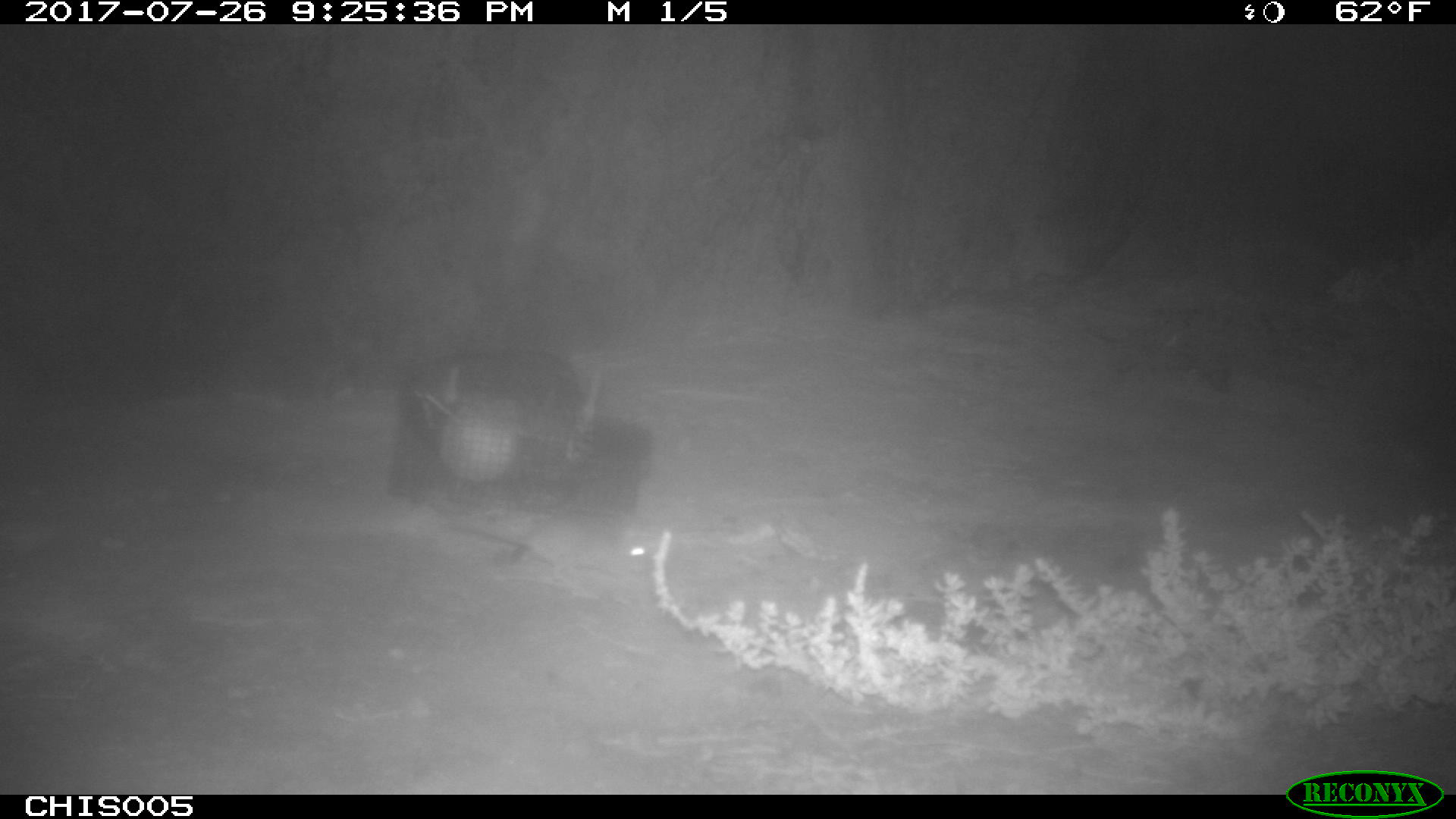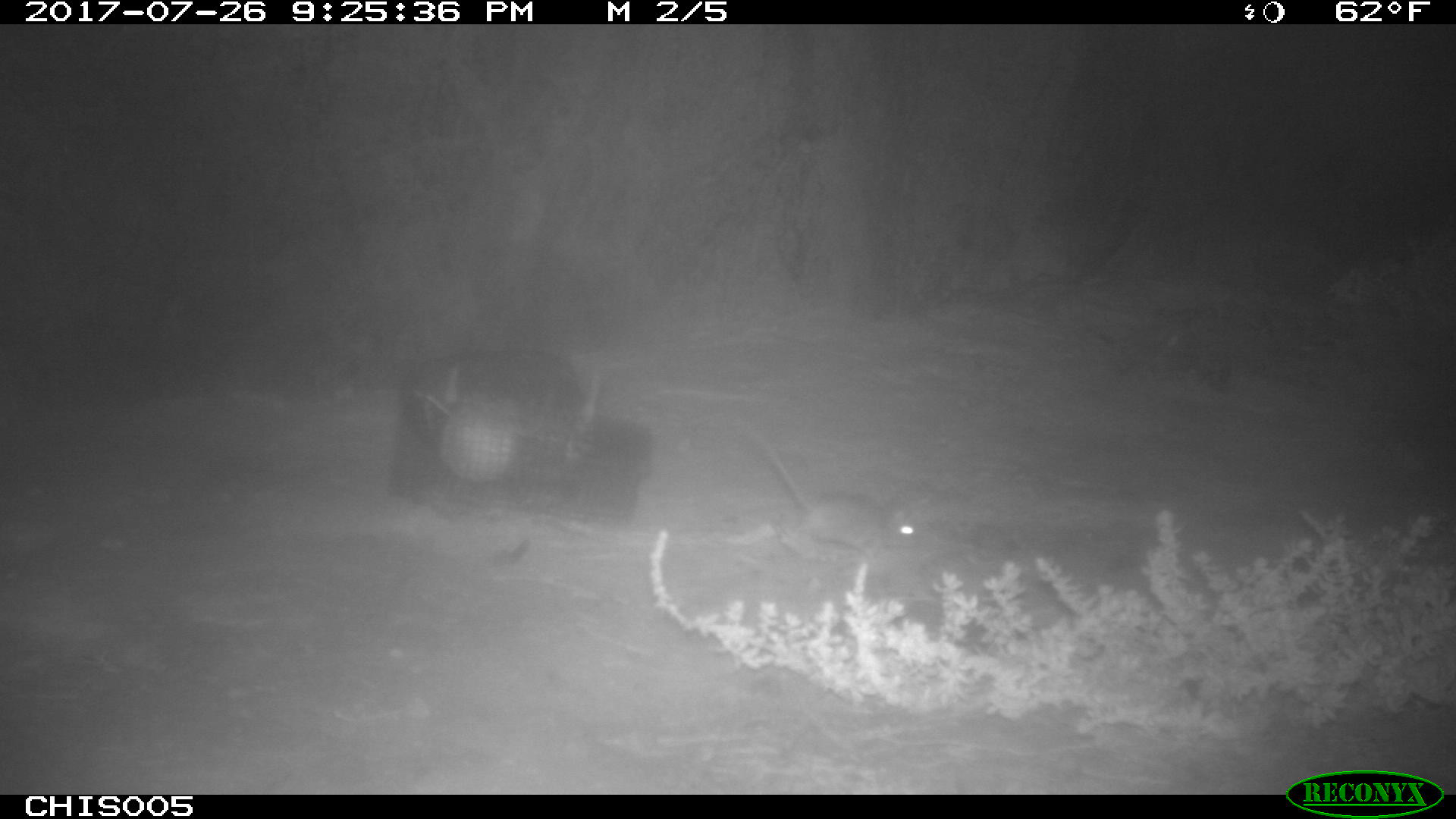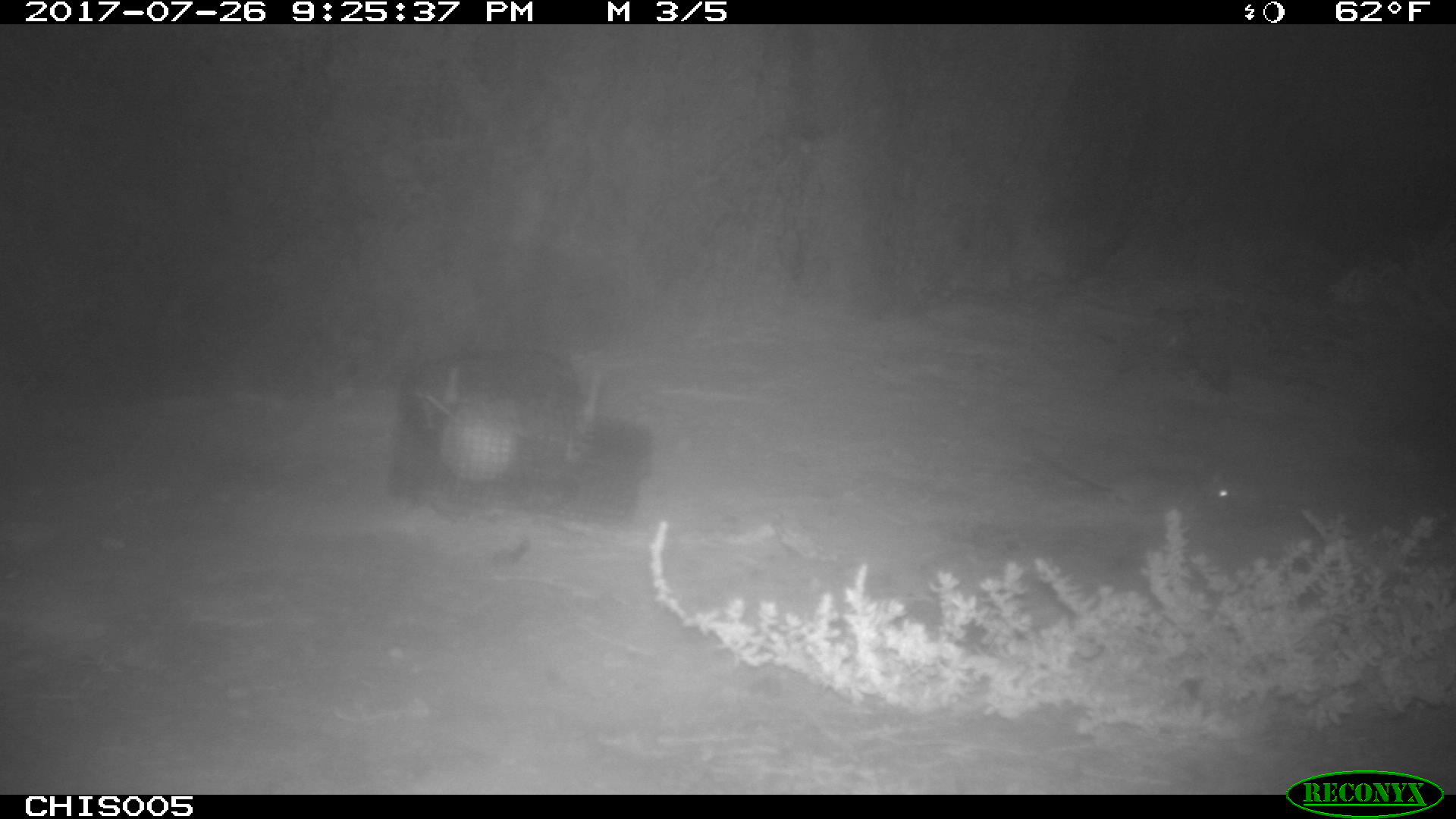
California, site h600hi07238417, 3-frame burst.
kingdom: Animalia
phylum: Chordata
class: Mammalia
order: Rodentia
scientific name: Rodentia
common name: rodent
Rodent (Rodentia).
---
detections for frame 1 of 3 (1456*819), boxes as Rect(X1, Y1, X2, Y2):
rodent: Rect(456, 509, 654, 576)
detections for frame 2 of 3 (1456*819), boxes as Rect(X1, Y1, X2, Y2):
rodent: Rect(750, 427, 924, 560)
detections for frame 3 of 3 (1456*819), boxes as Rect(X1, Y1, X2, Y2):
rodent: Rect(1216, 490, 1231, 503)